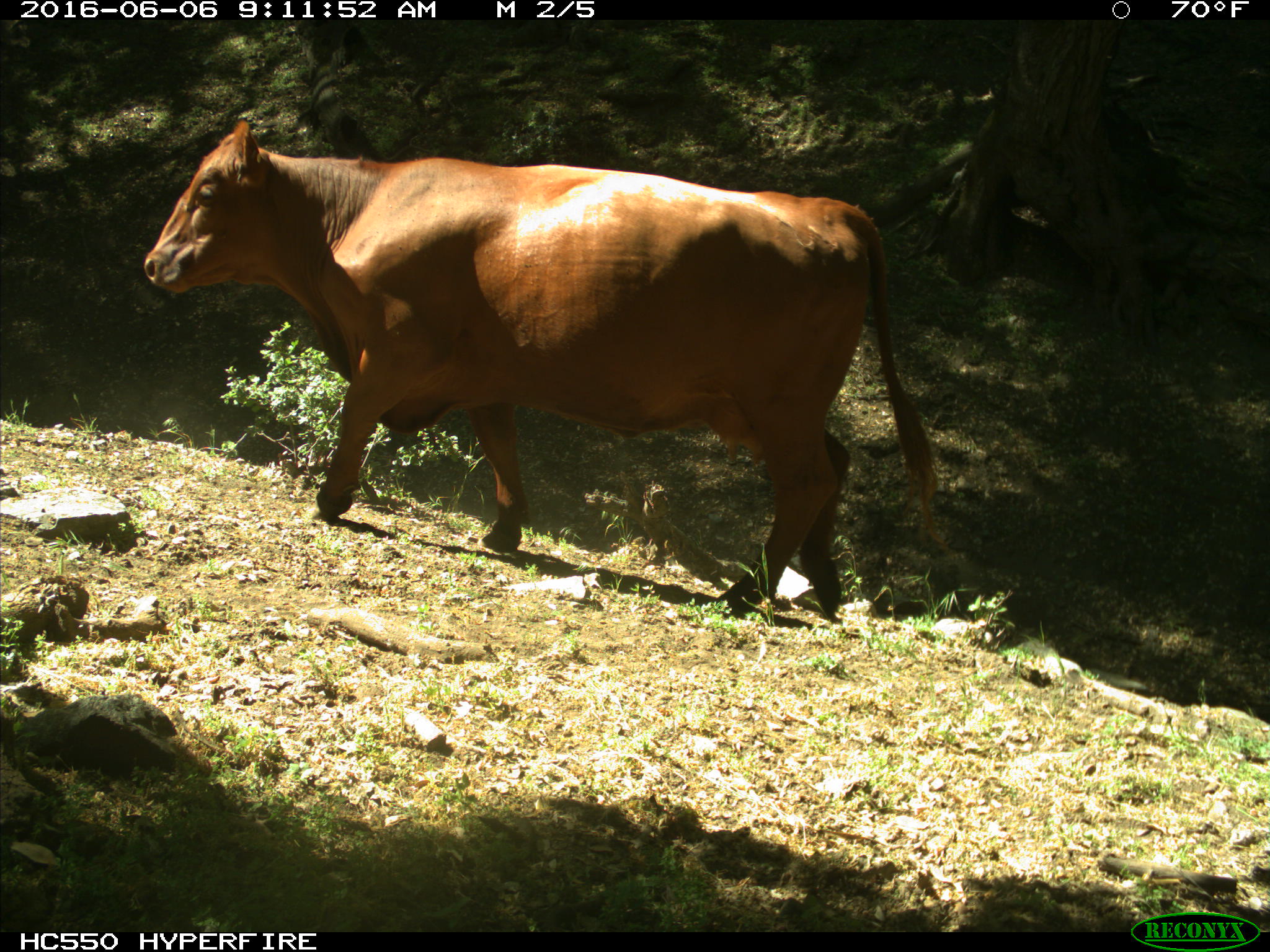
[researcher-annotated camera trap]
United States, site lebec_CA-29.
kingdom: Animalia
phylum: Chordata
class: Mammalia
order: Artiodactyla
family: Bovidae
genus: Bos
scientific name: Bos taurus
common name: domestic cow